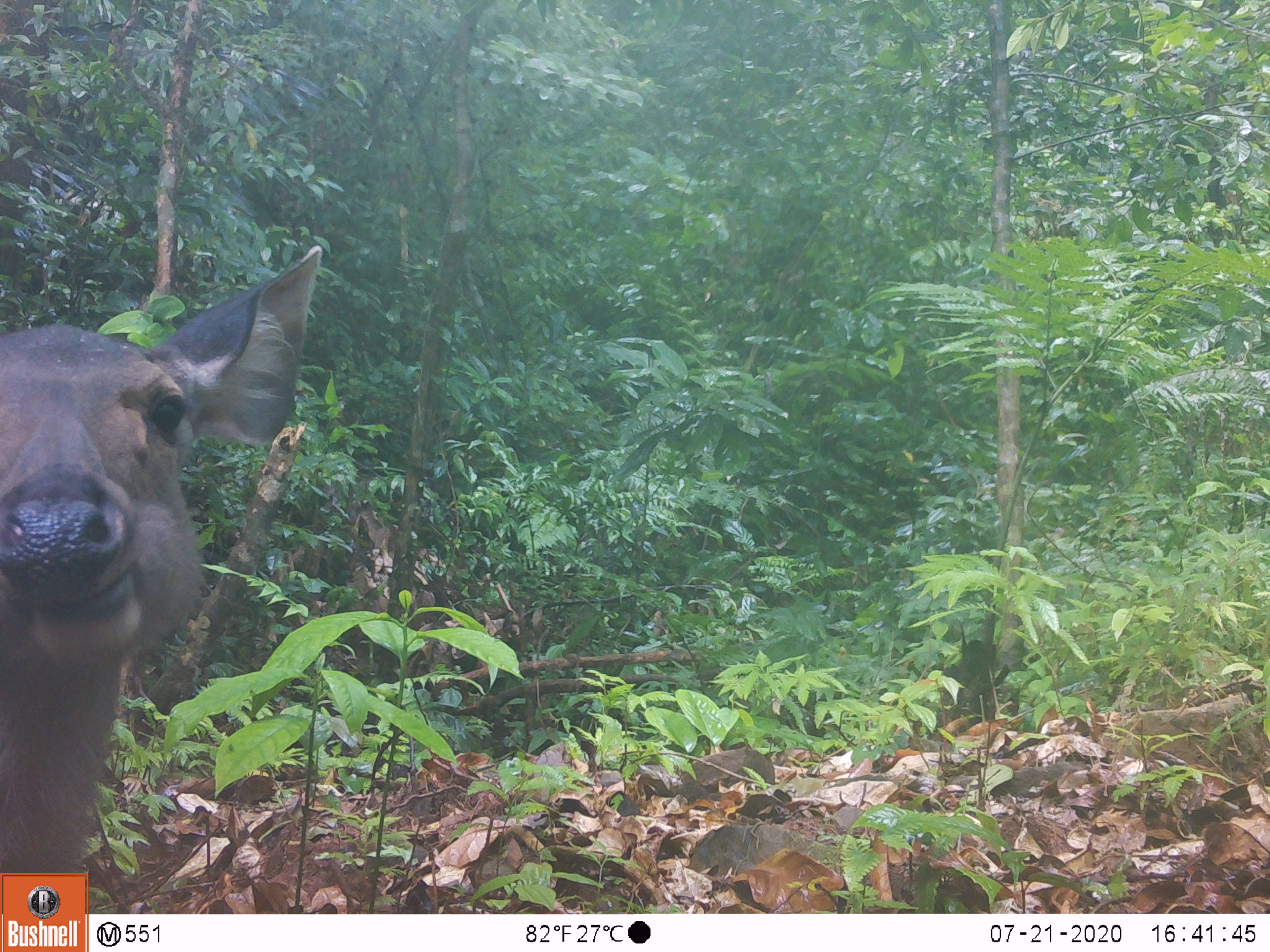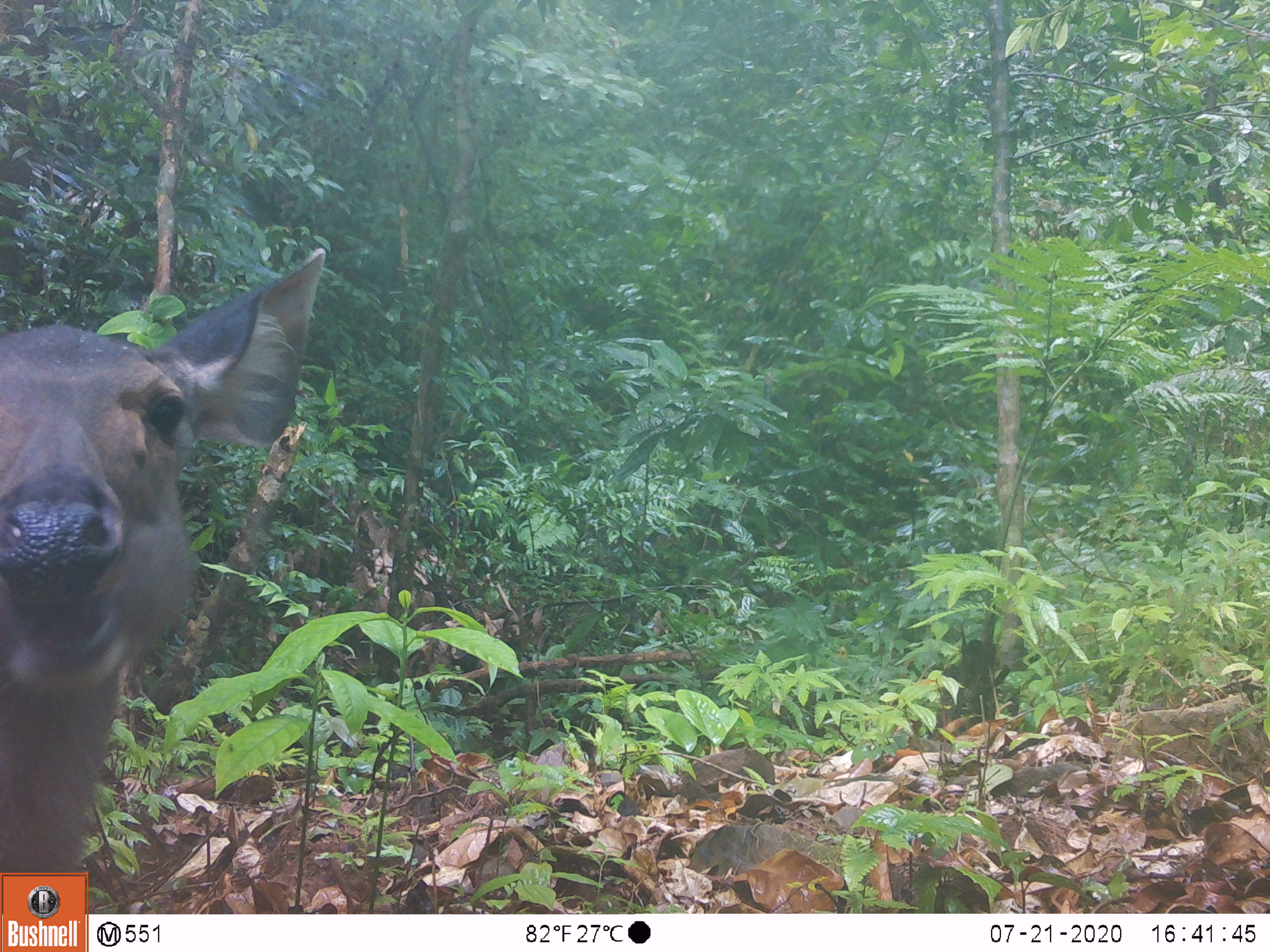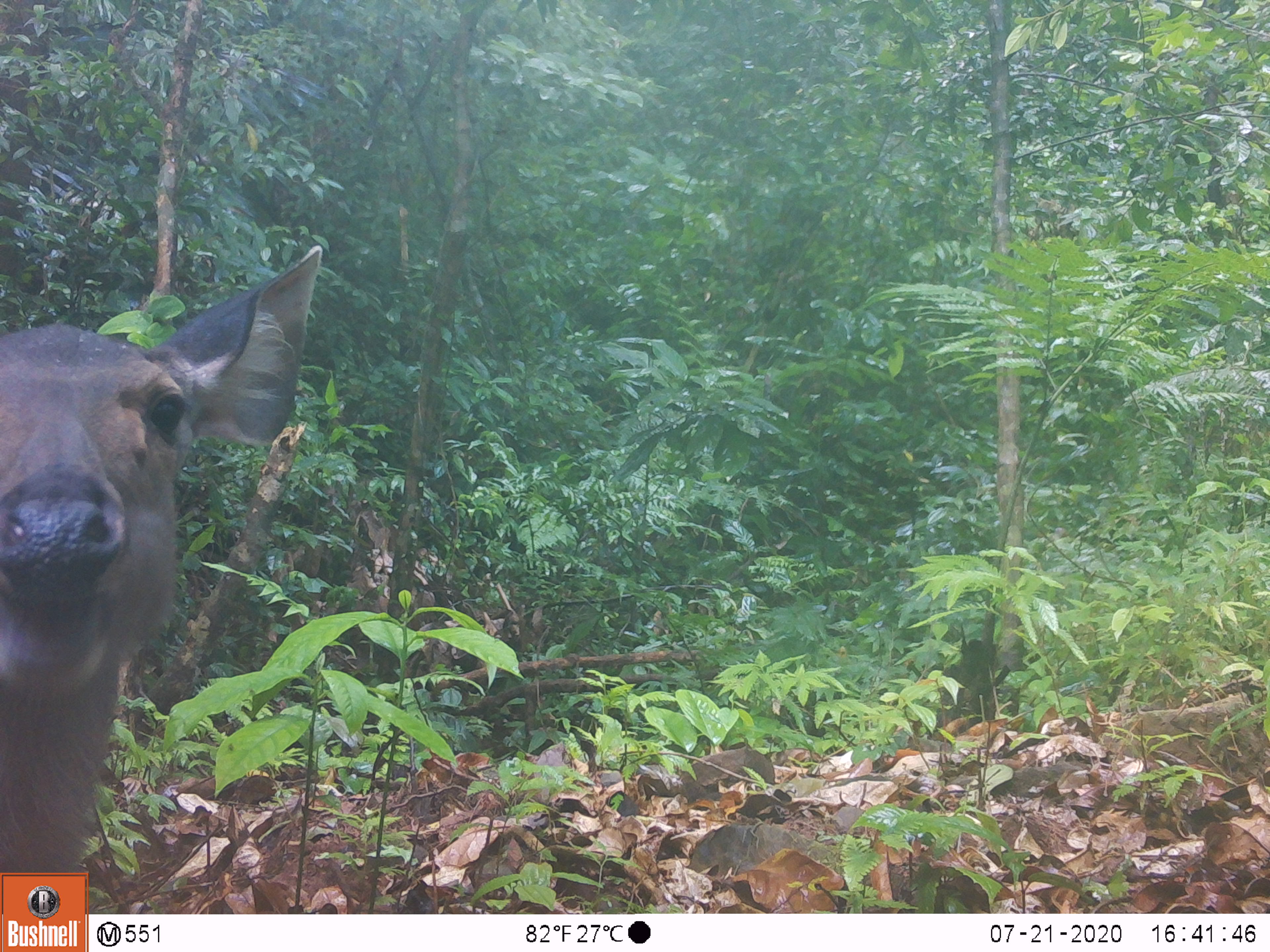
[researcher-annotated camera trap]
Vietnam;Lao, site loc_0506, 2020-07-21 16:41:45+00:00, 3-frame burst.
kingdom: Animalia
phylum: Chordata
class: Mammalia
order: Artiodactyla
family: Cervidae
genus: Rusa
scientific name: Rusa unicolor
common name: sambar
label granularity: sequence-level